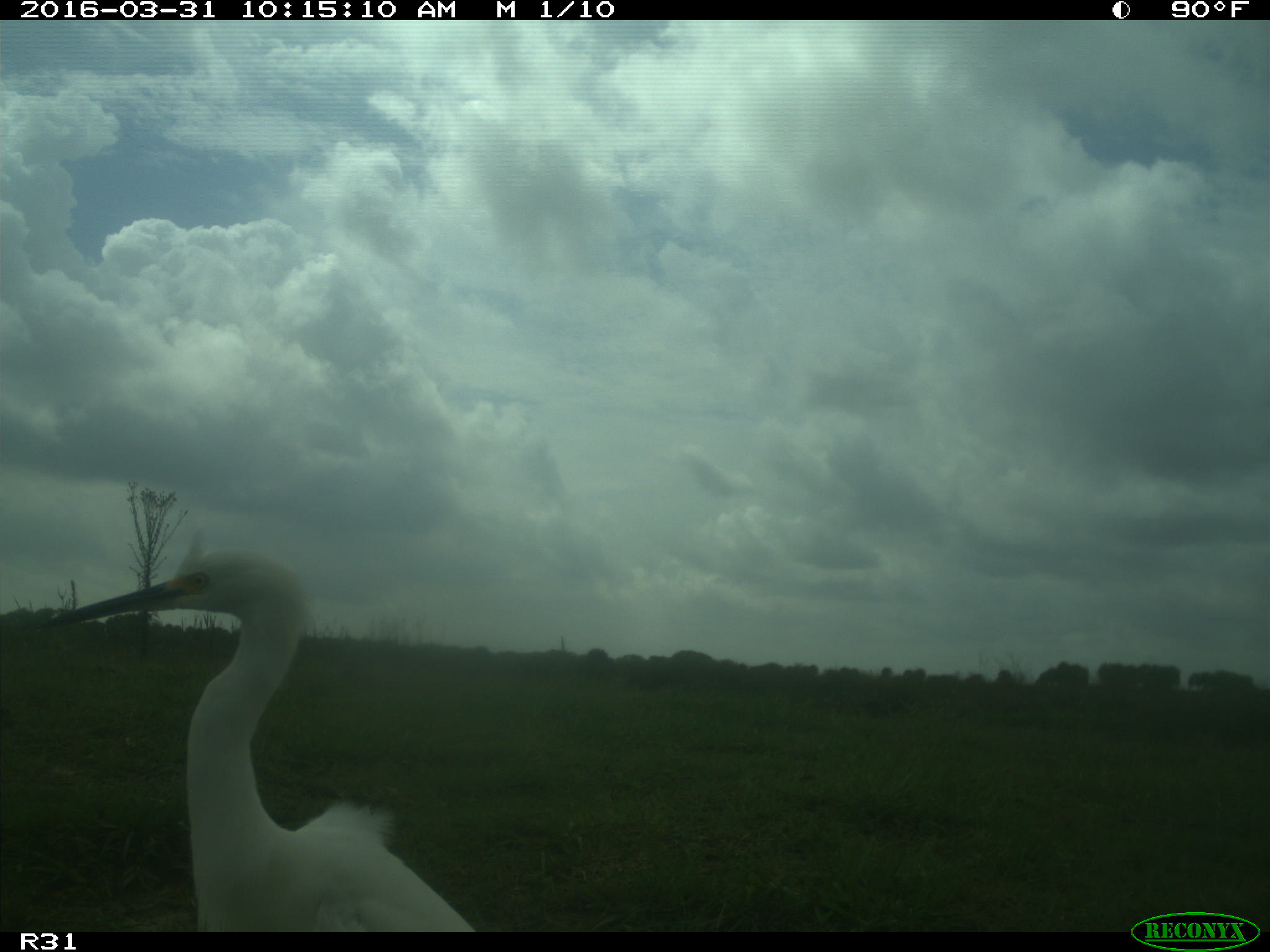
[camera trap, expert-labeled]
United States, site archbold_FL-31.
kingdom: Animalia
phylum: Chordata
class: Aves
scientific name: Aves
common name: birds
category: unidentified bird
Unidentified bird (birds) (Aves).